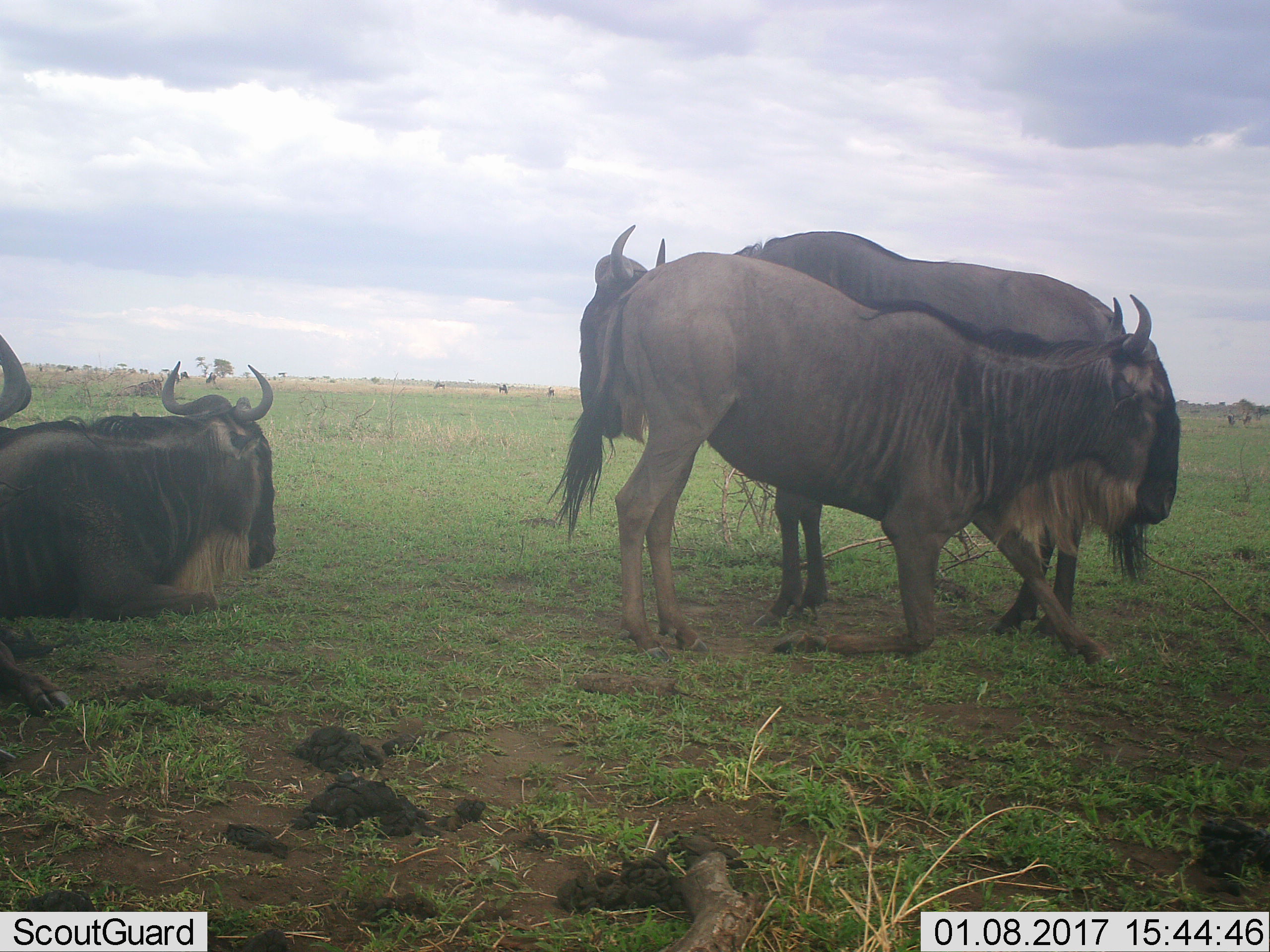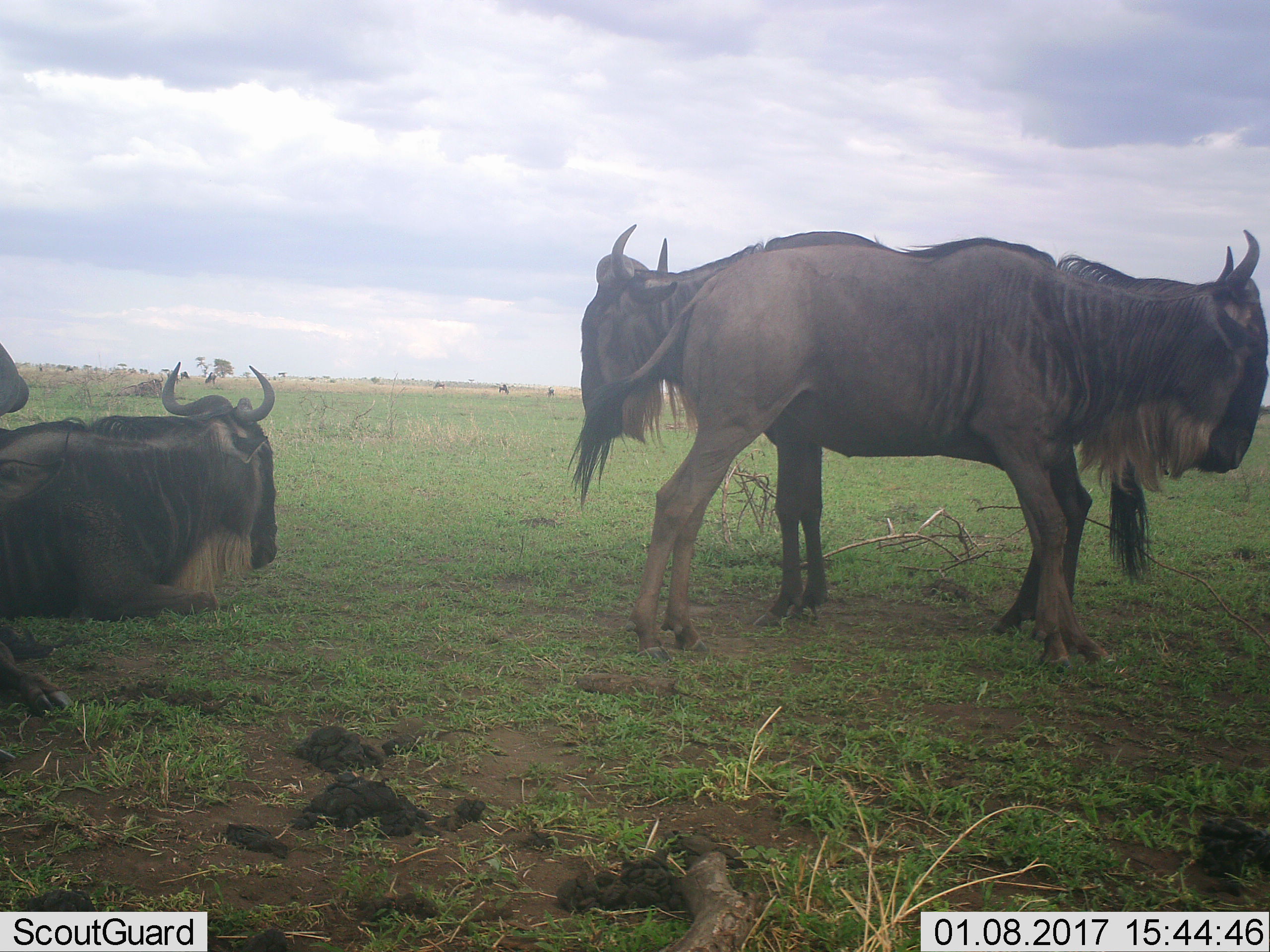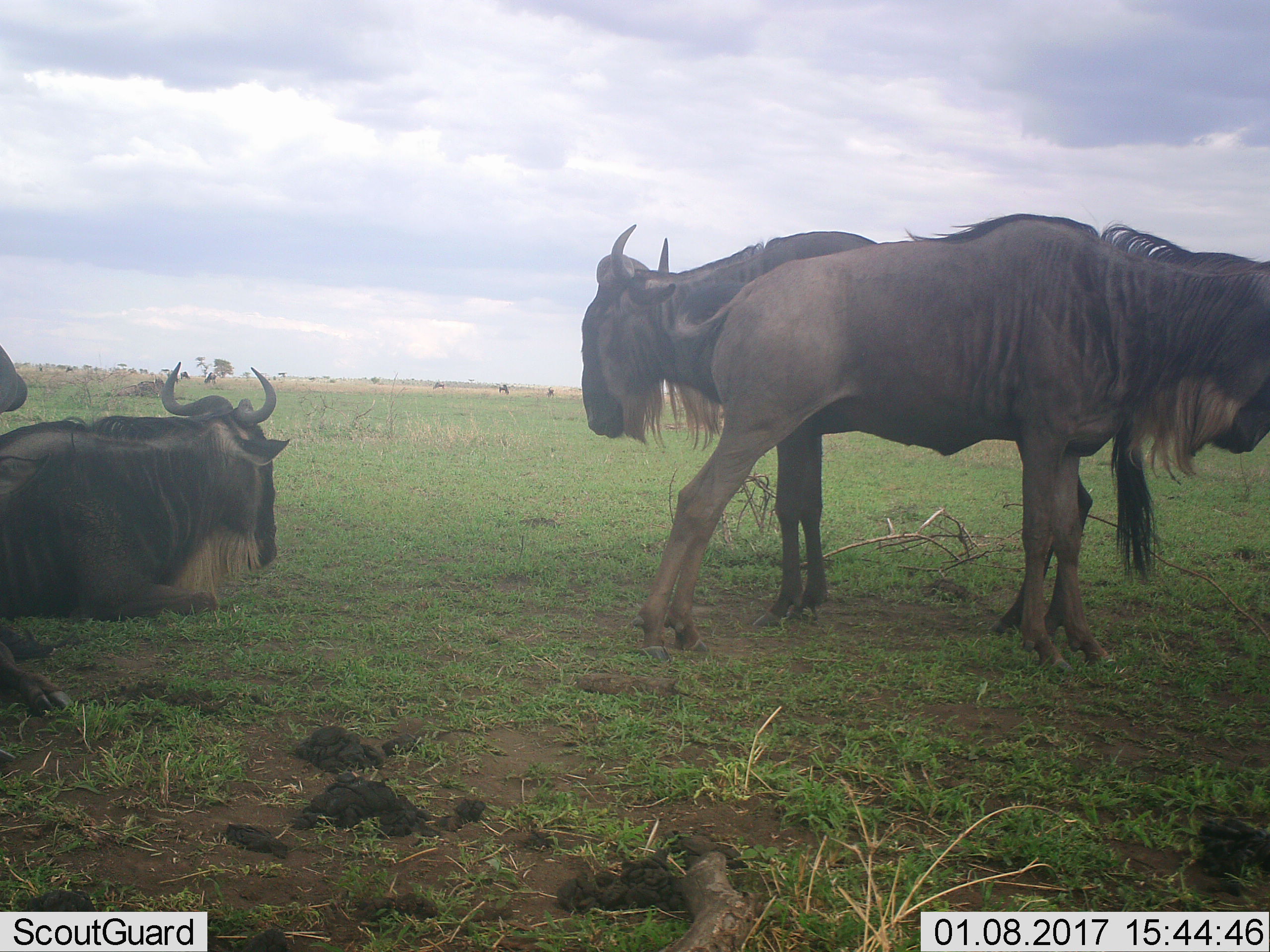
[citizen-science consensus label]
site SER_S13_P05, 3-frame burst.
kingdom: Animalia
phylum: Chordata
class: Mammalia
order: Artiodactyla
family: Bovidae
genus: Connochaetes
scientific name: Connochaetes taurinus taurinus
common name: blue wildebeest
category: wildebeestblue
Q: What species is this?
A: Wildebeestblue (blue wildebeest) (Connochaetes taurinus taurinus).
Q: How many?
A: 9.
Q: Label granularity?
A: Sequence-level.